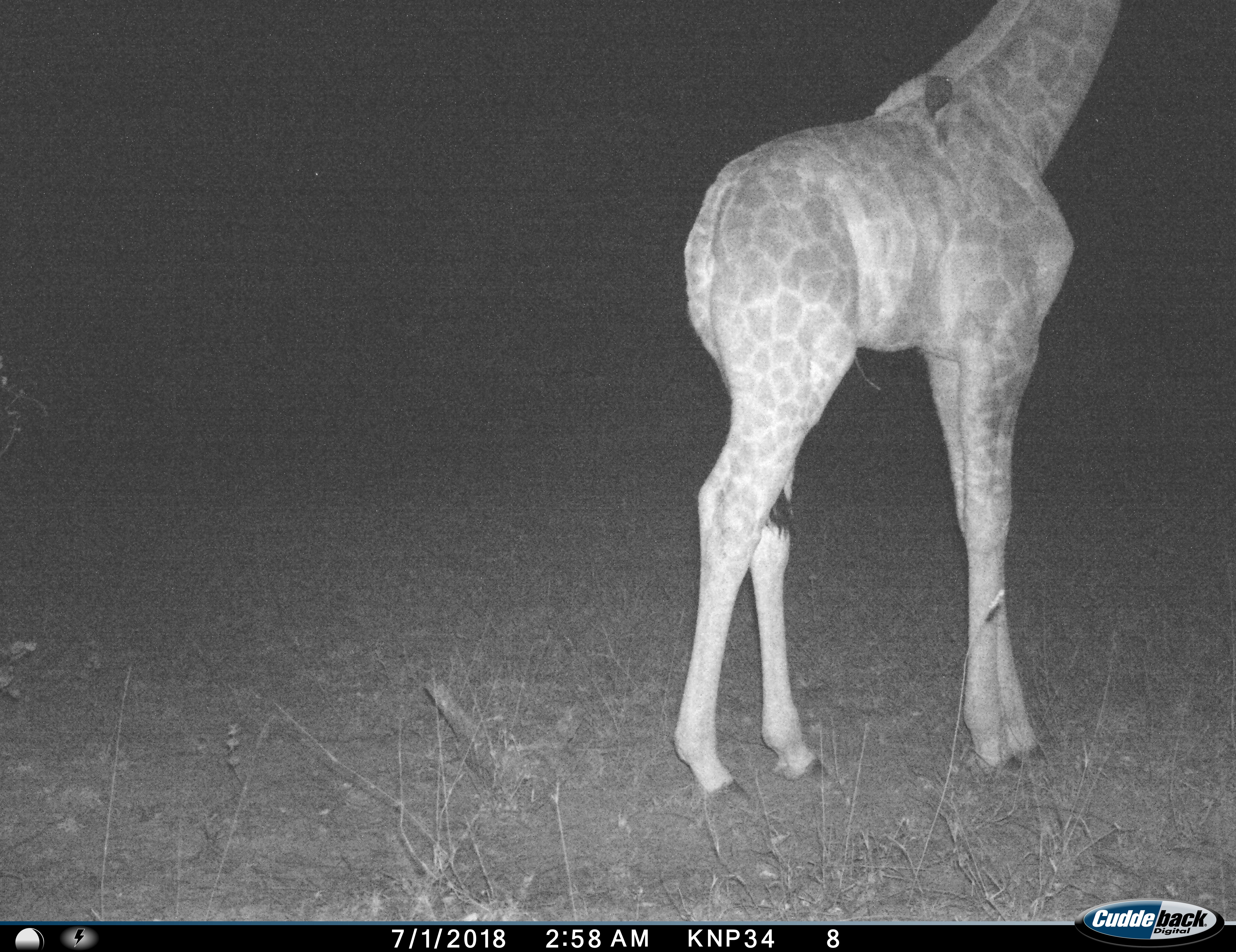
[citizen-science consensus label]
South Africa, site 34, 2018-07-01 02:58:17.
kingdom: Animalia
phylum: Chordata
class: Mammalia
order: Artiodactyla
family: Giraffidae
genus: Giraffa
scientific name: Giraffa camelopardalis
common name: giraffe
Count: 1.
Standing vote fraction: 90%.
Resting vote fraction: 0%.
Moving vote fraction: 10%.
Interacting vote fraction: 0%.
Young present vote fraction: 10%.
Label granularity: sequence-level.